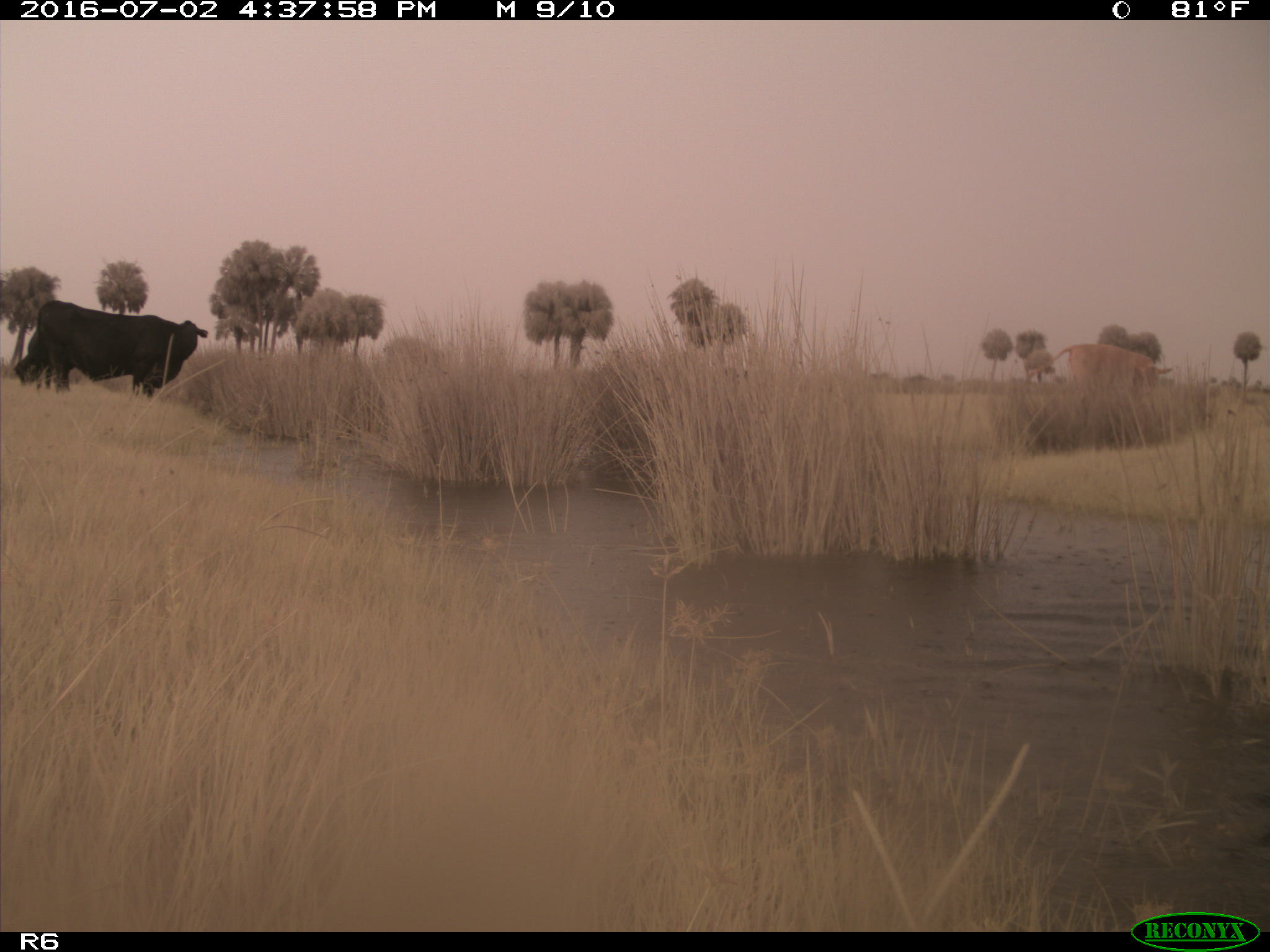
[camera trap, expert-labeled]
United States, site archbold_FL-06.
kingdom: Animalia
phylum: Chordata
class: Mammalia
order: Artiodactyla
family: Bovidae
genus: Bos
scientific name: Bos taurus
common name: domestic cow